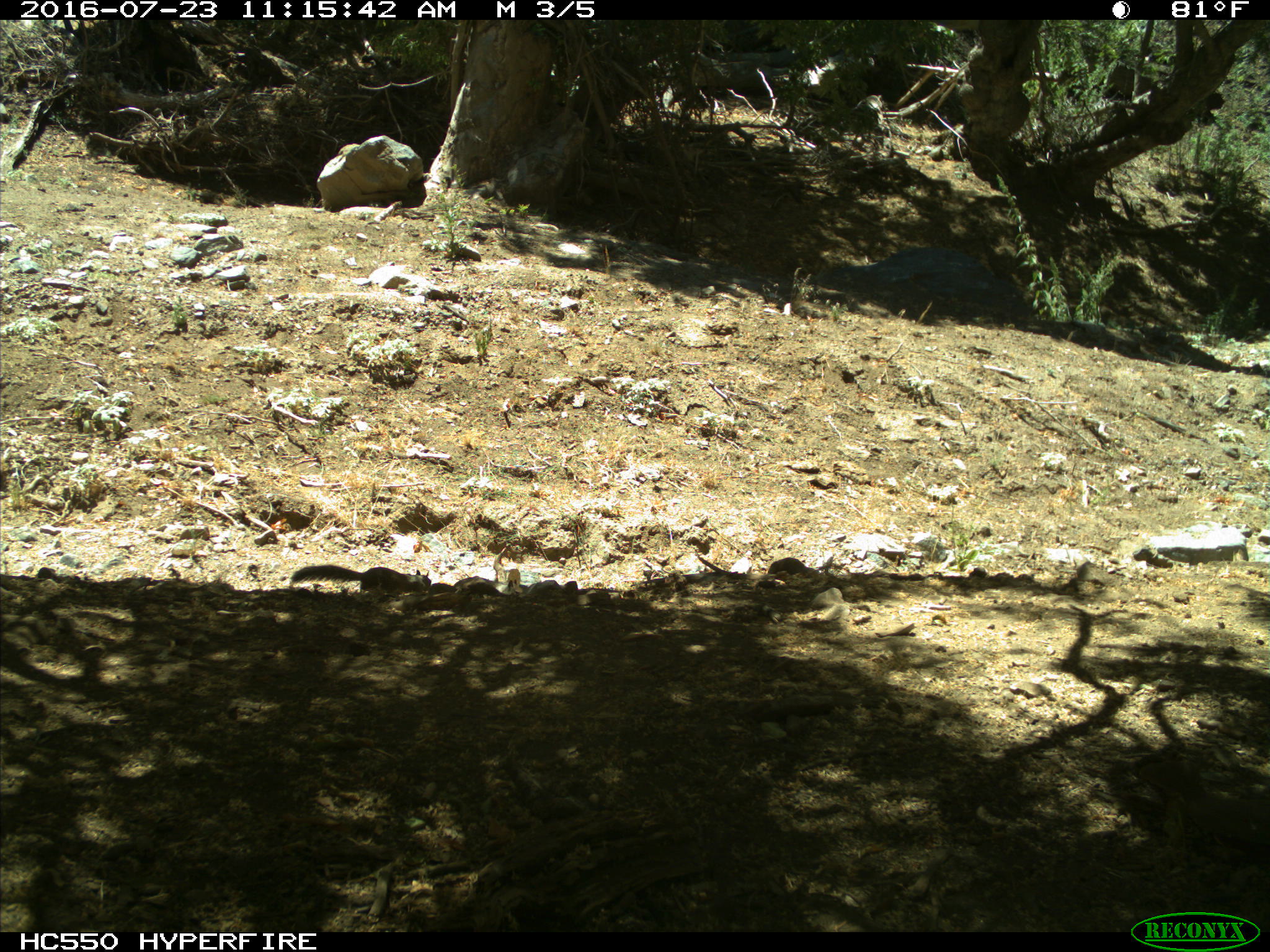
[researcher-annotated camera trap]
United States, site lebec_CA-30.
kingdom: Animalia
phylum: Chordata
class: Mammalia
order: Rodentia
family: Sciuridae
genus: Otospermophilus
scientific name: Otospermophilus beecheyi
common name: california ground squirrel